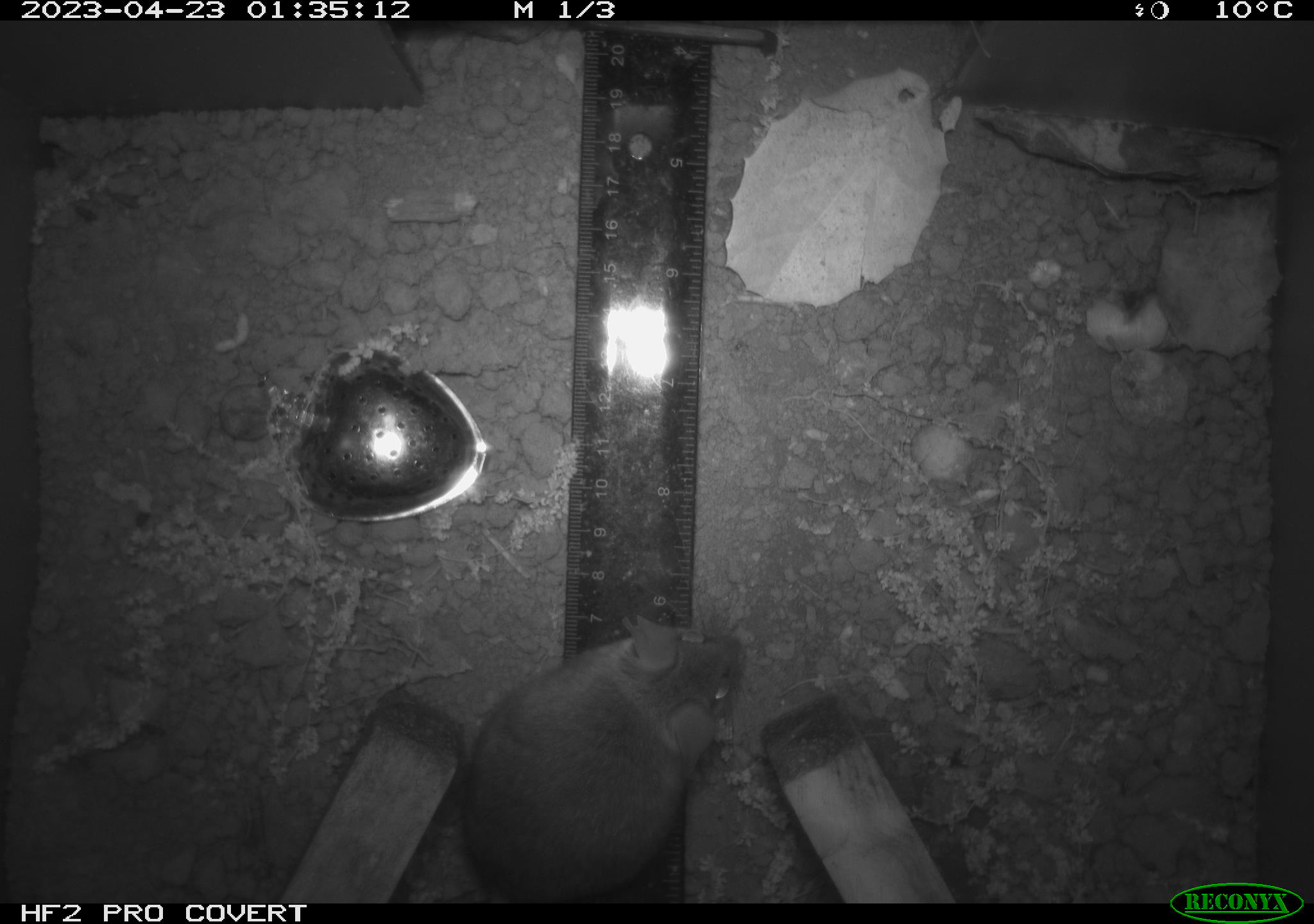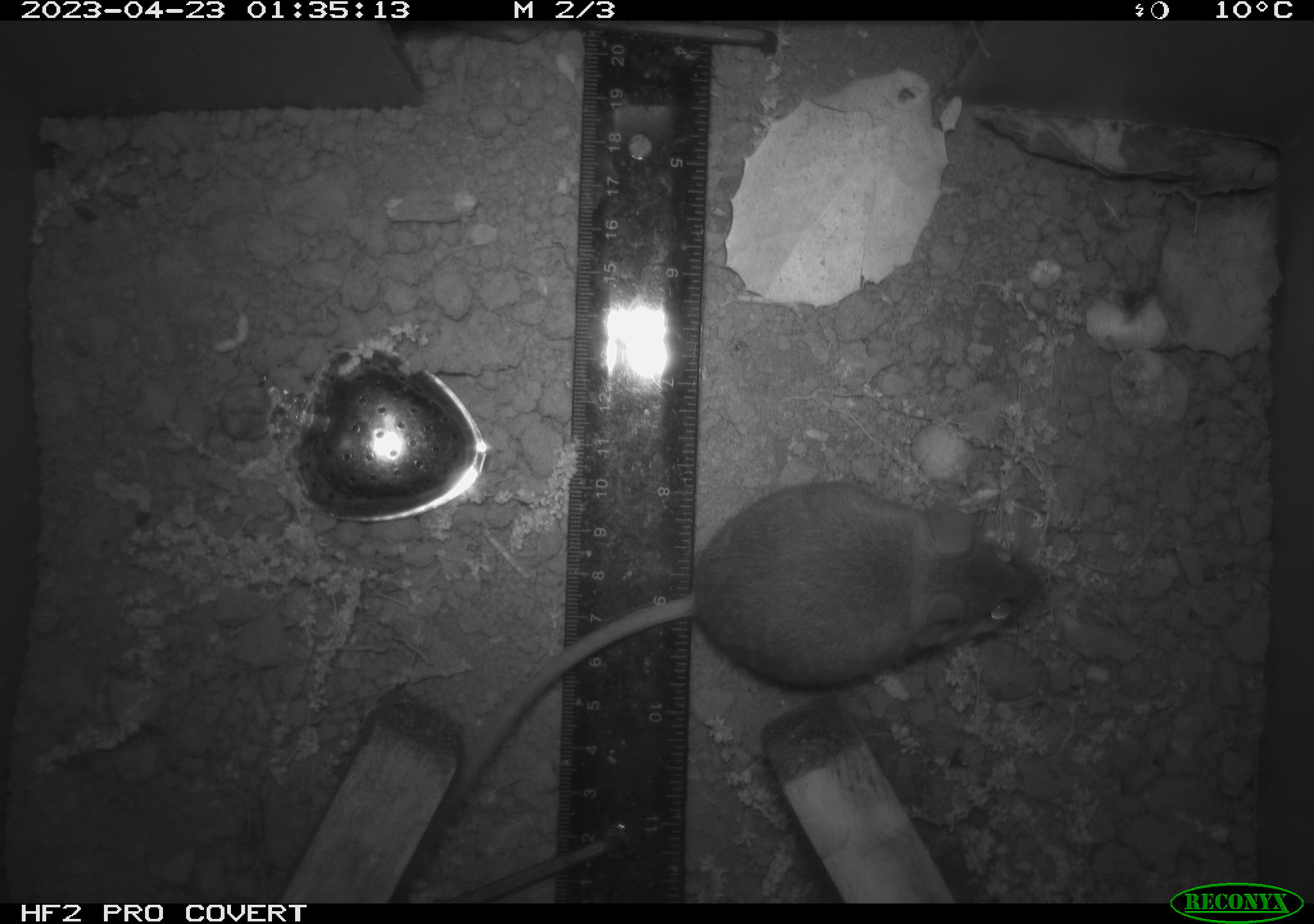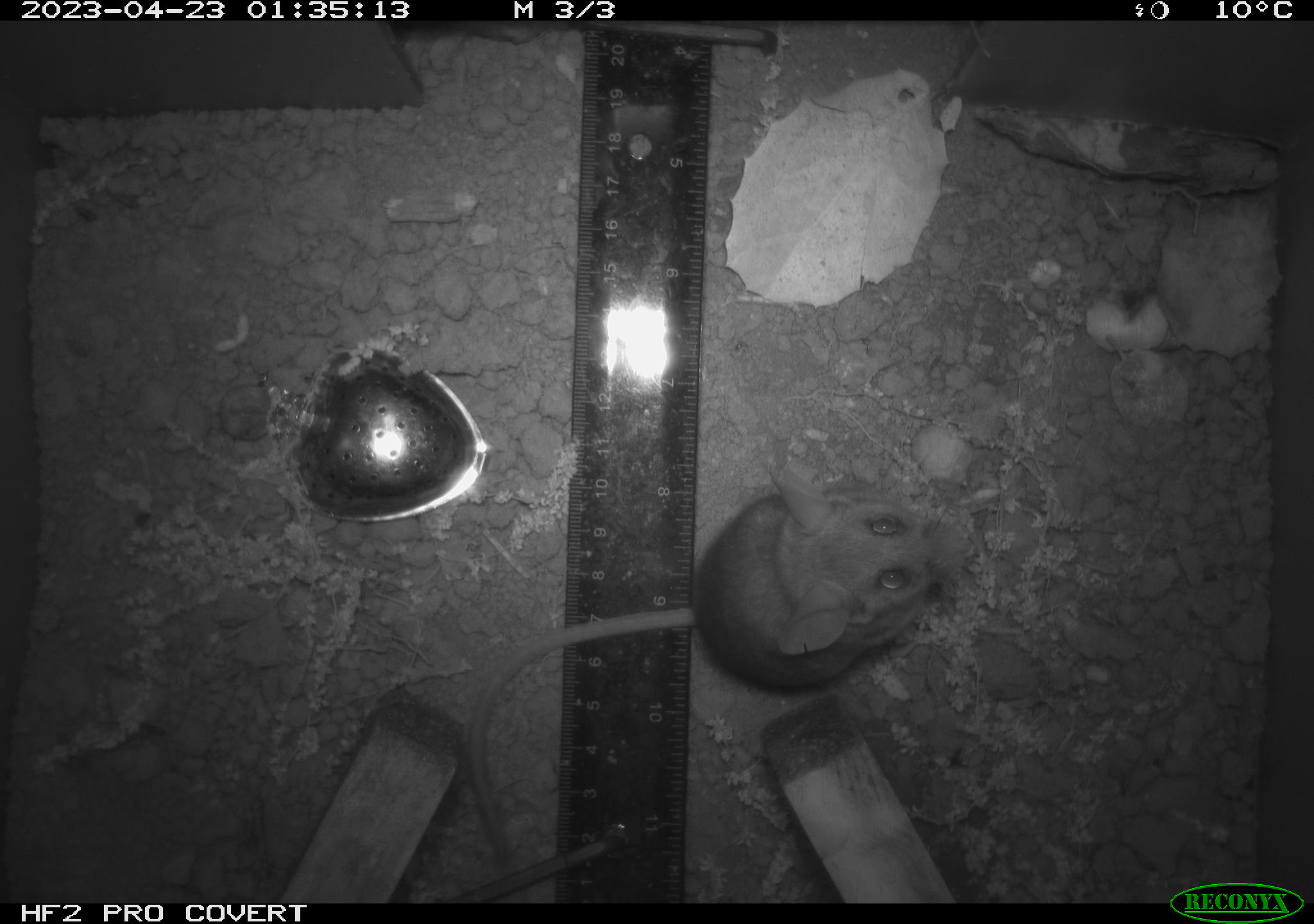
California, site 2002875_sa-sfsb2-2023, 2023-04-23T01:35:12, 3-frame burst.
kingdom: Animalia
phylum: Chordata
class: Mammalia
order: Rodentia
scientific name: Rodentia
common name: mouse species